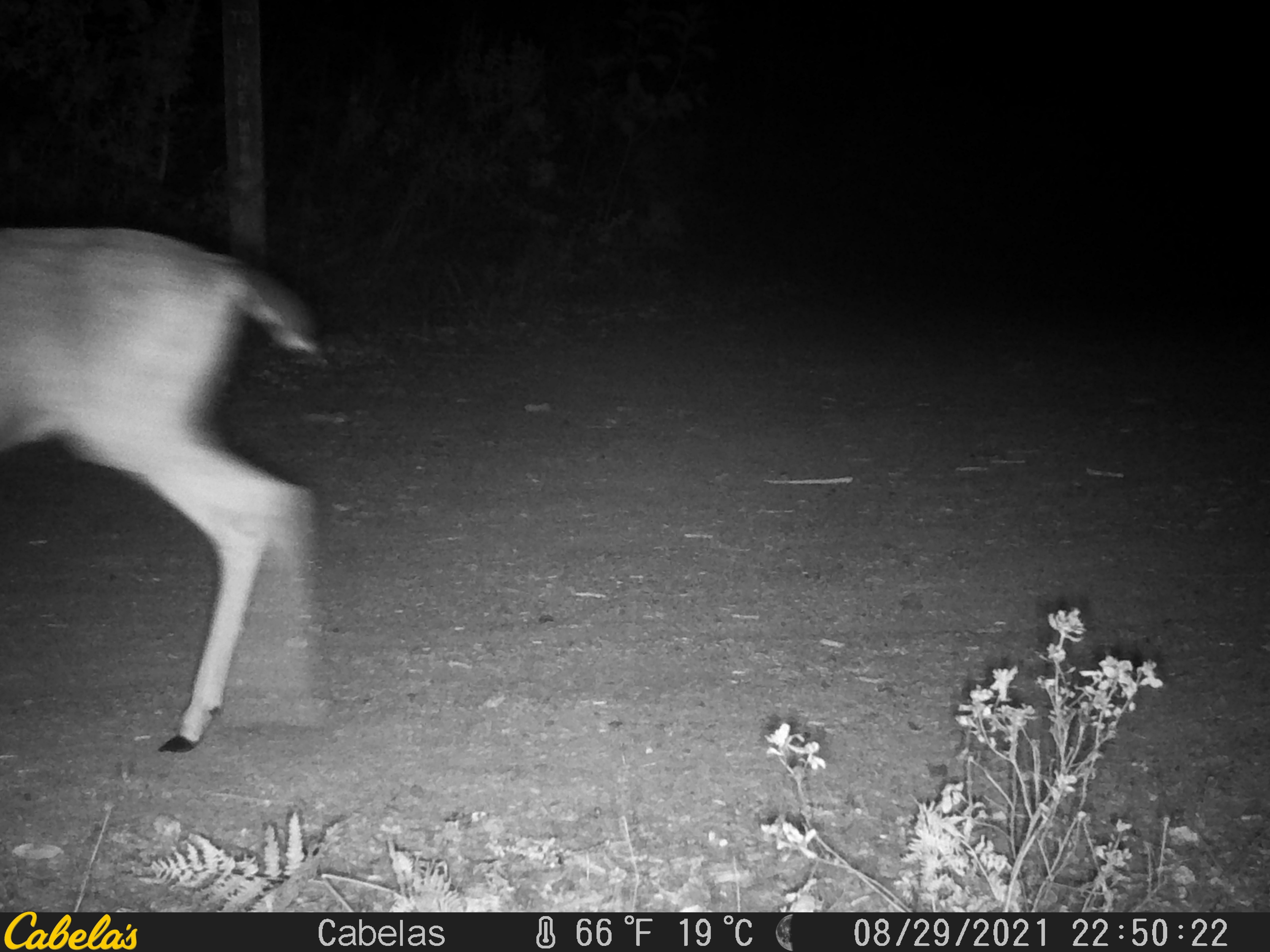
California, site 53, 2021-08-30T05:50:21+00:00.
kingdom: Animalia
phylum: Chordata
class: Mammalia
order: Artiodactyla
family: Cervidae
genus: Odocoileus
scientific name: Odocoileus hemionus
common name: mule deer